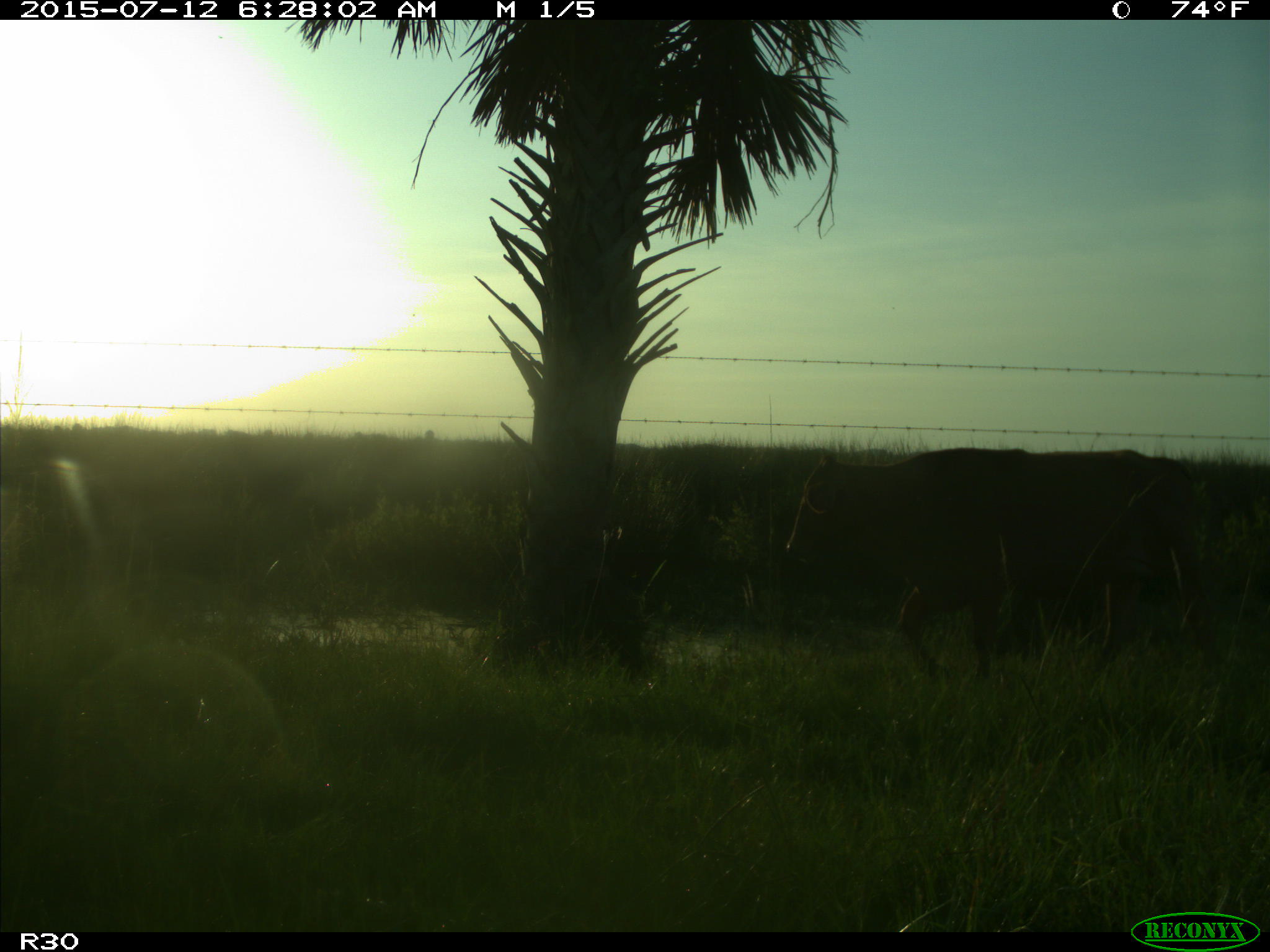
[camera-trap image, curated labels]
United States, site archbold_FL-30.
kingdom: Animalia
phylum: Chordata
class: Mammalia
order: Artiodactyla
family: Bovidae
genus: Bos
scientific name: Bos taurus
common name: domestic cow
Bos taurus (domestic cow).